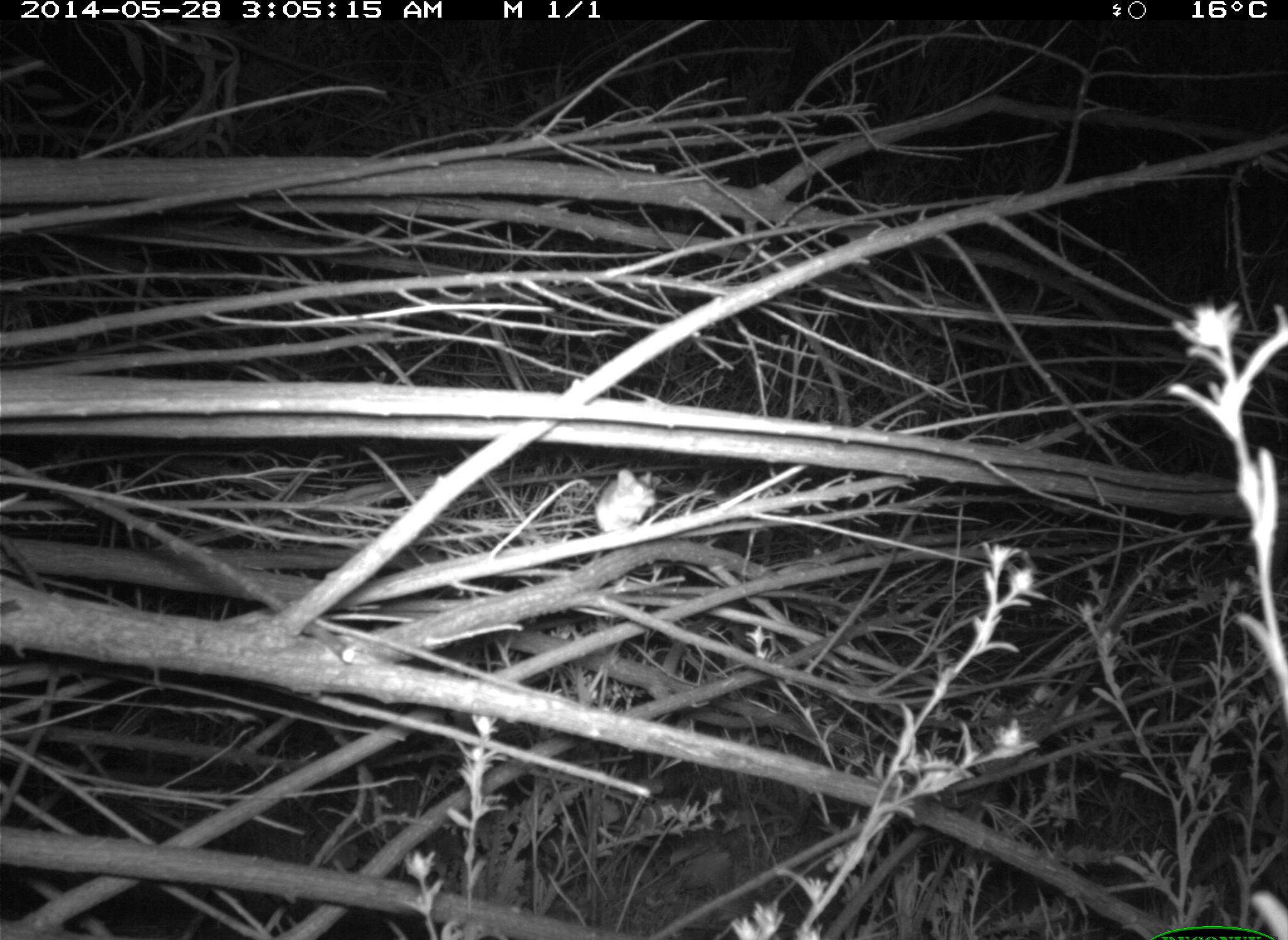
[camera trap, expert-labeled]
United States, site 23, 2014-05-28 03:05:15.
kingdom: Animalia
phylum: Chordata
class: Mammalia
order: Rodentia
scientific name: Rodentia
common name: rodent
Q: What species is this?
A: Rodent (Rodentia).